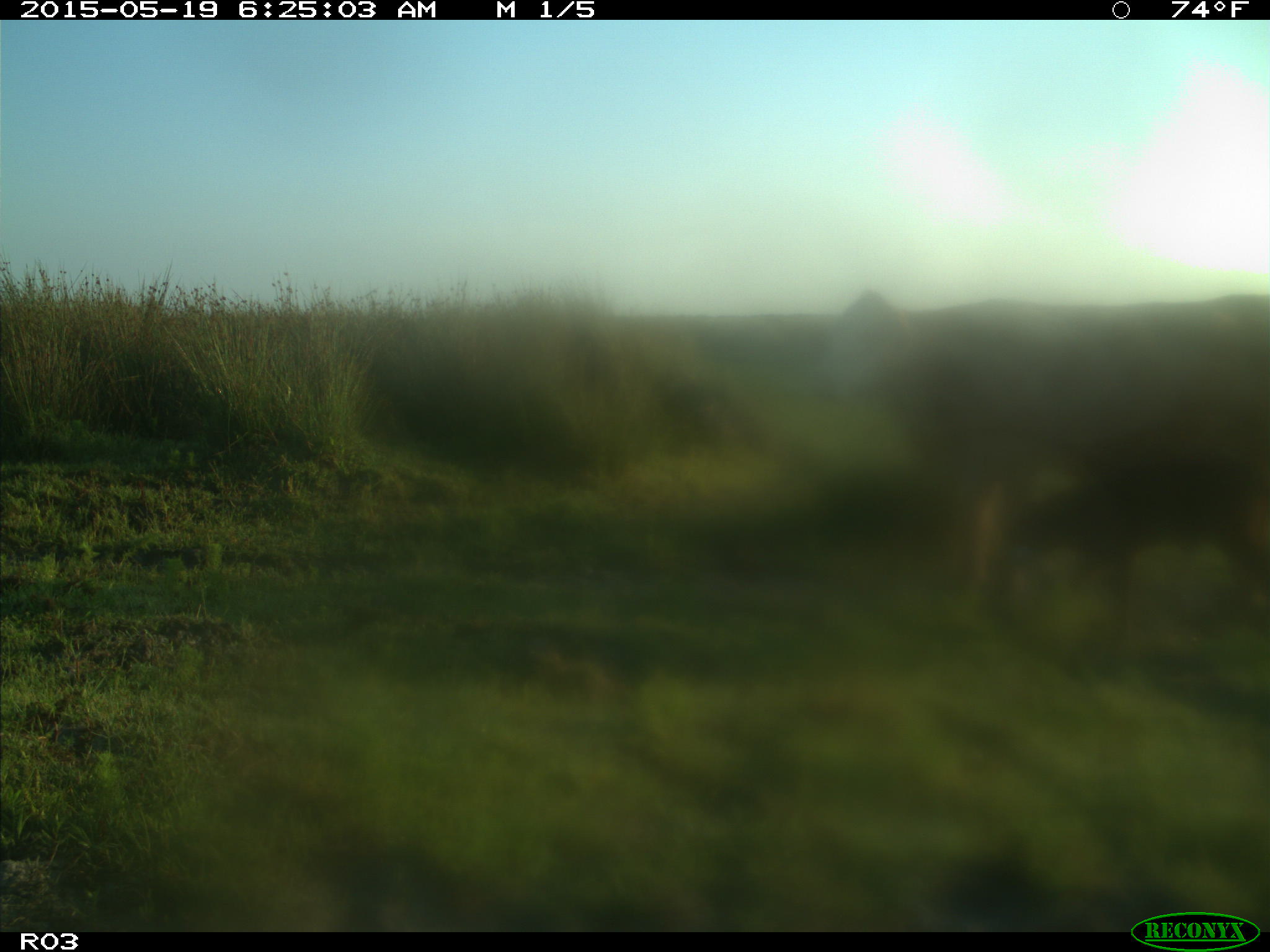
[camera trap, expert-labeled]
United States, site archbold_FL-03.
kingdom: Animalia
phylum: Chordata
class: Mammalia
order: Artiodactyla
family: Bovidae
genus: Bos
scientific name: Bos taurus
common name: domestic cow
Bos taurus (domestic cow).